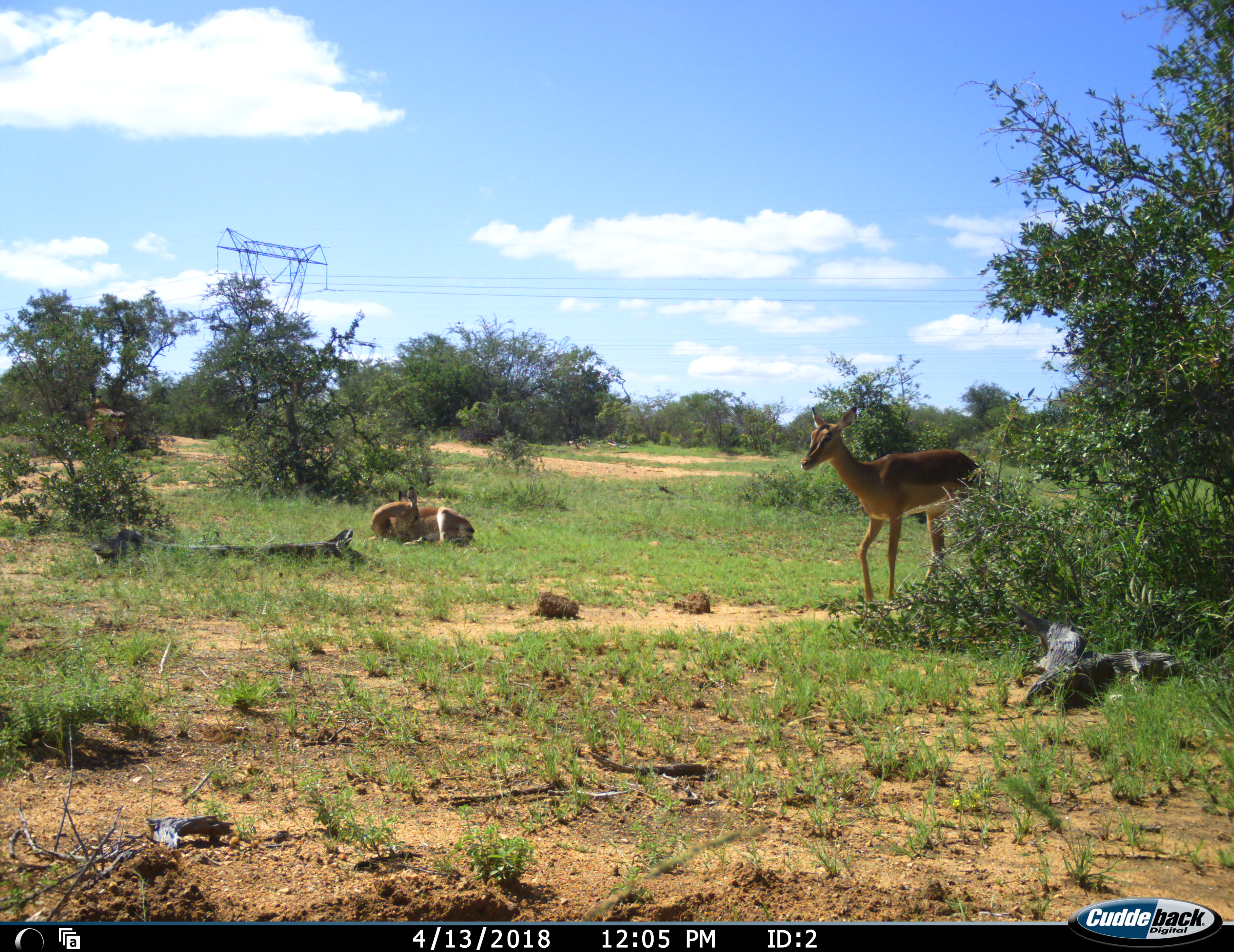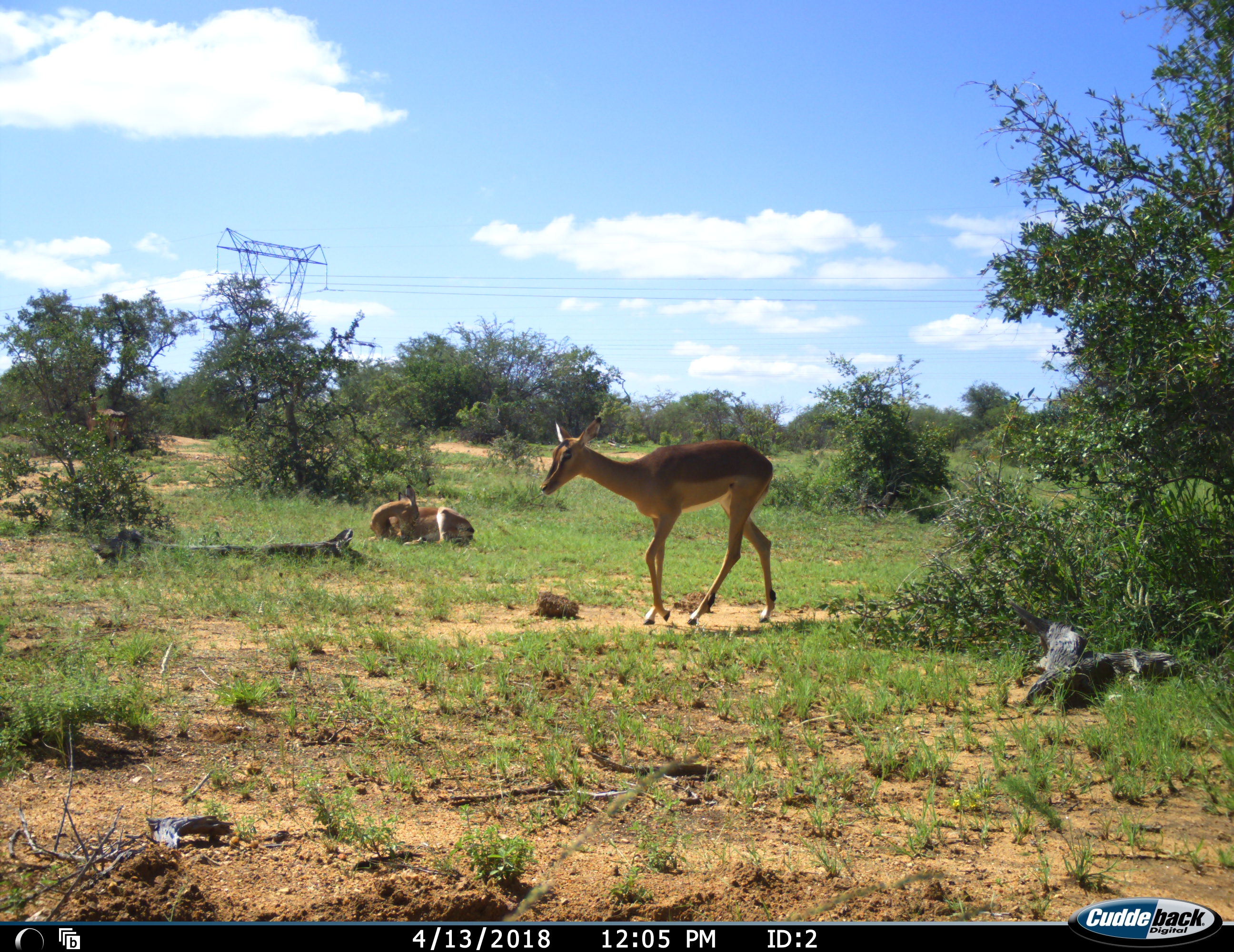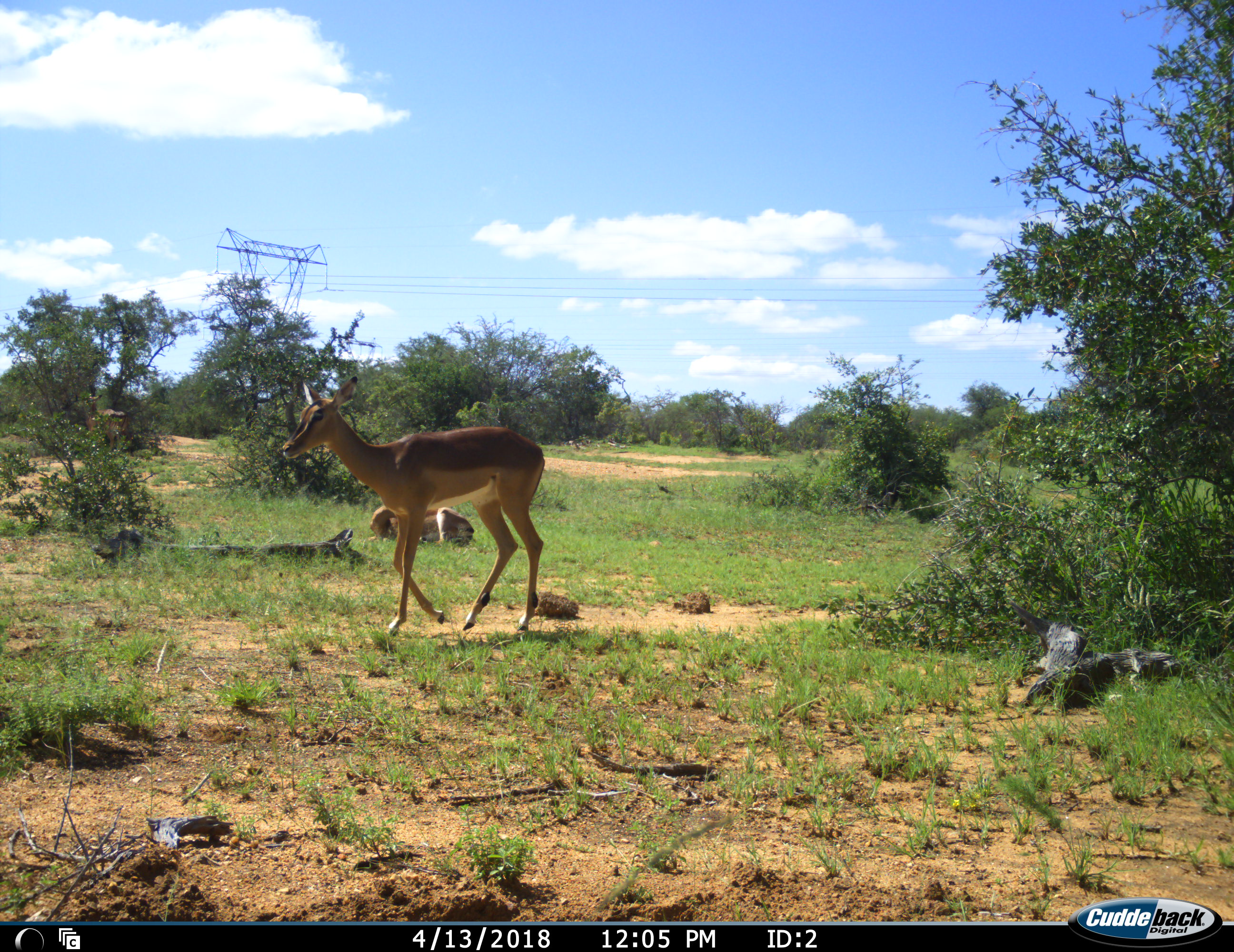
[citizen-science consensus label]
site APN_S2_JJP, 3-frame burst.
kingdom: Animalia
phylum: Chordata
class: Mammalia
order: Artiodactyla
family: Bovidae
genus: Aepyceros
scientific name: Aepyceros melampus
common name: impala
Impala (Aepyceros melampus), count 2. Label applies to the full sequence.